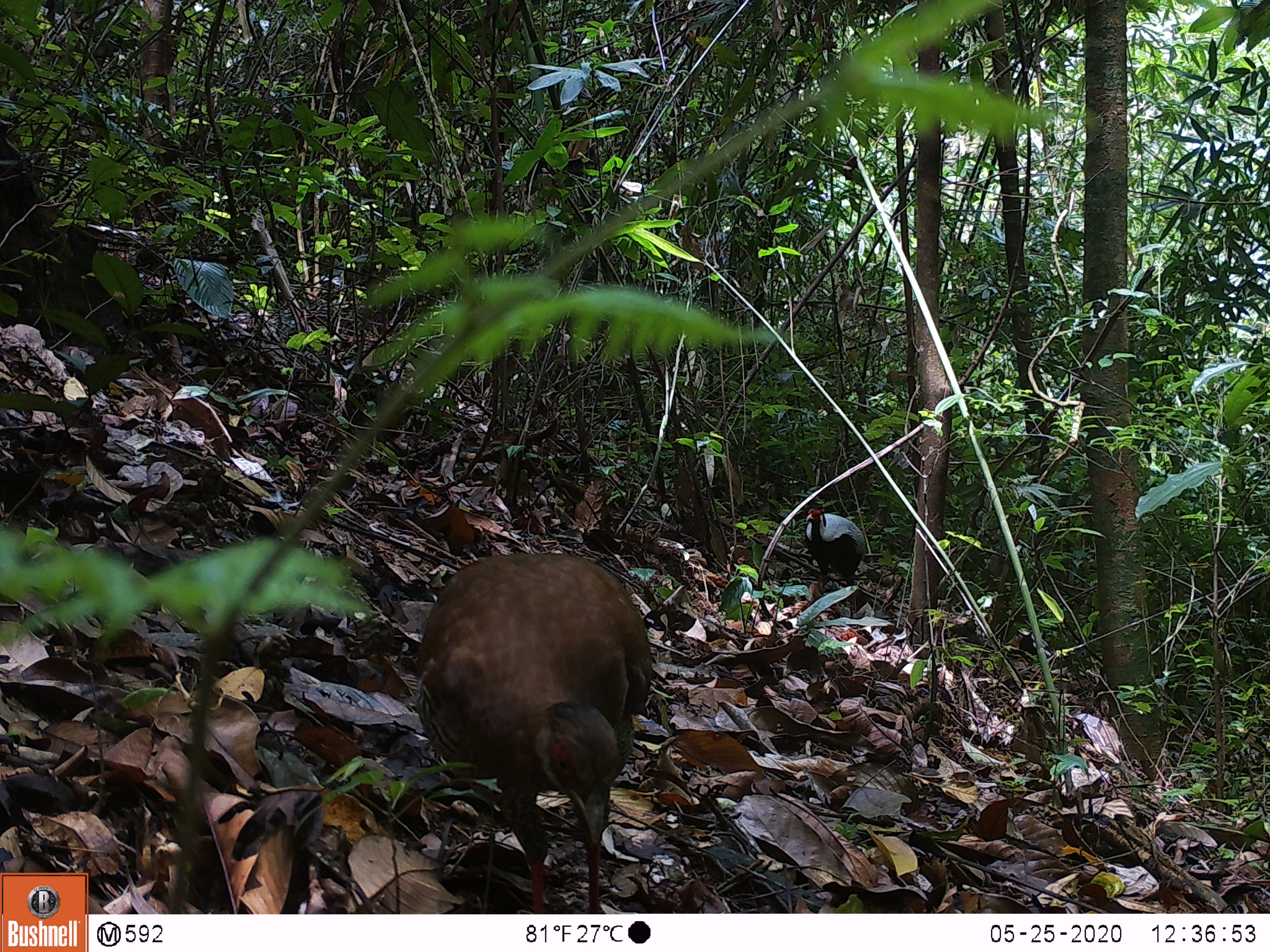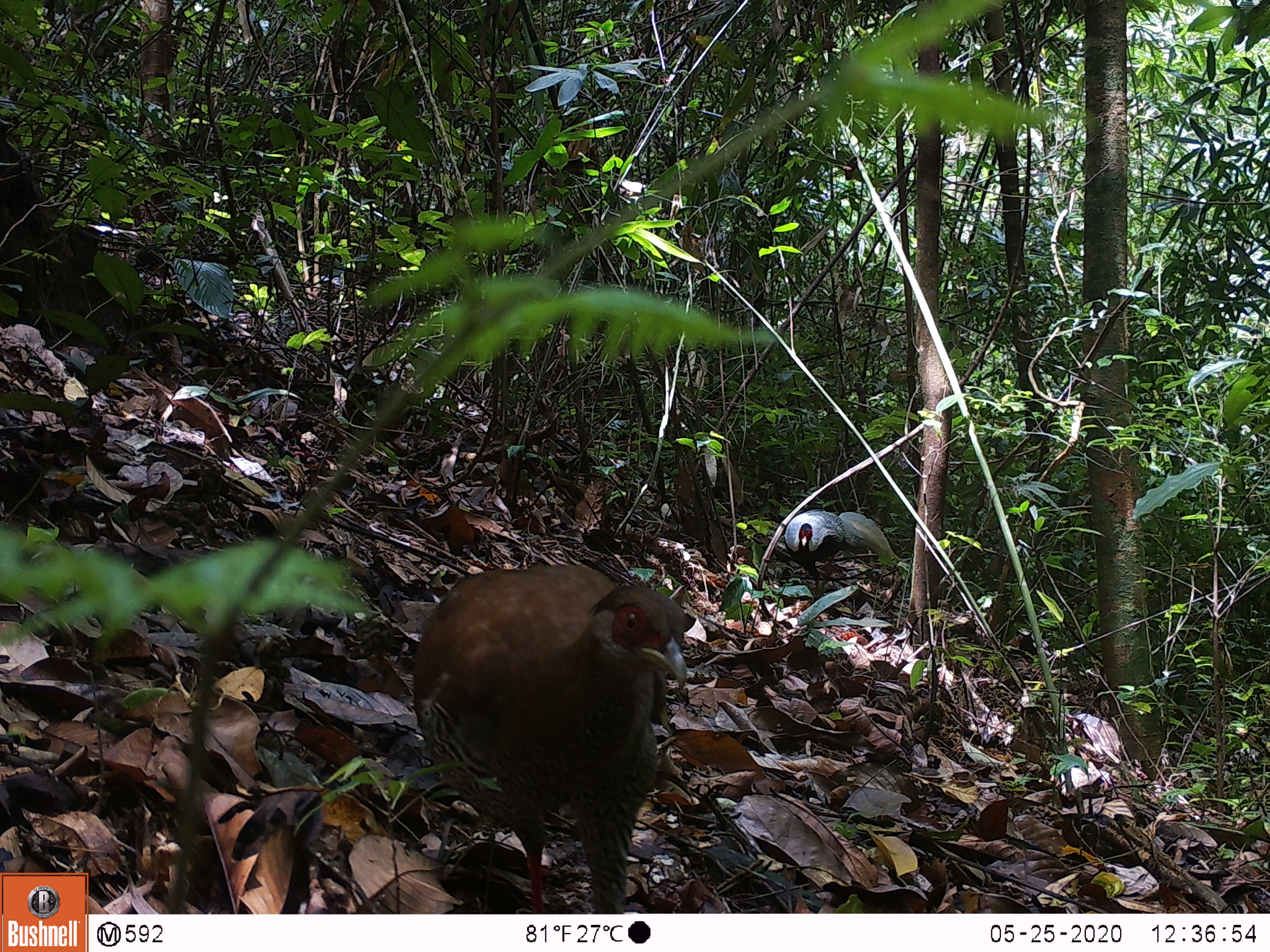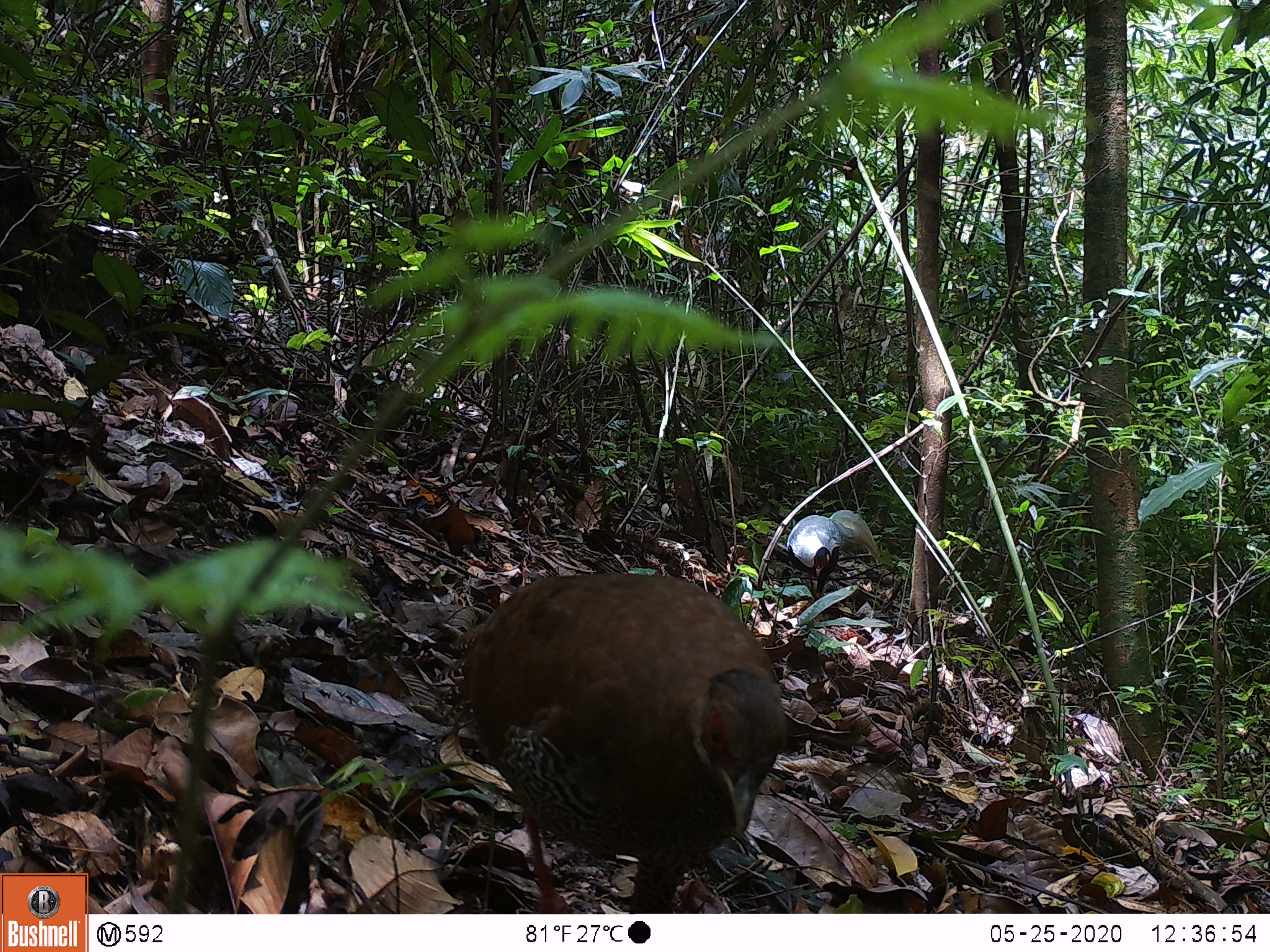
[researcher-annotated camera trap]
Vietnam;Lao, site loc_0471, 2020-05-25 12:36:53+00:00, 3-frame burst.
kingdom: Animalia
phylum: Chordata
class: Aves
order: Galliformes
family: Phasianidae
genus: Lophura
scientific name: Lophura nycthemera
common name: silver pheasant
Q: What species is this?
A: Silver pheasant (Lophura nycthemera).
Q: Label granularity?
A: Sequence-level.